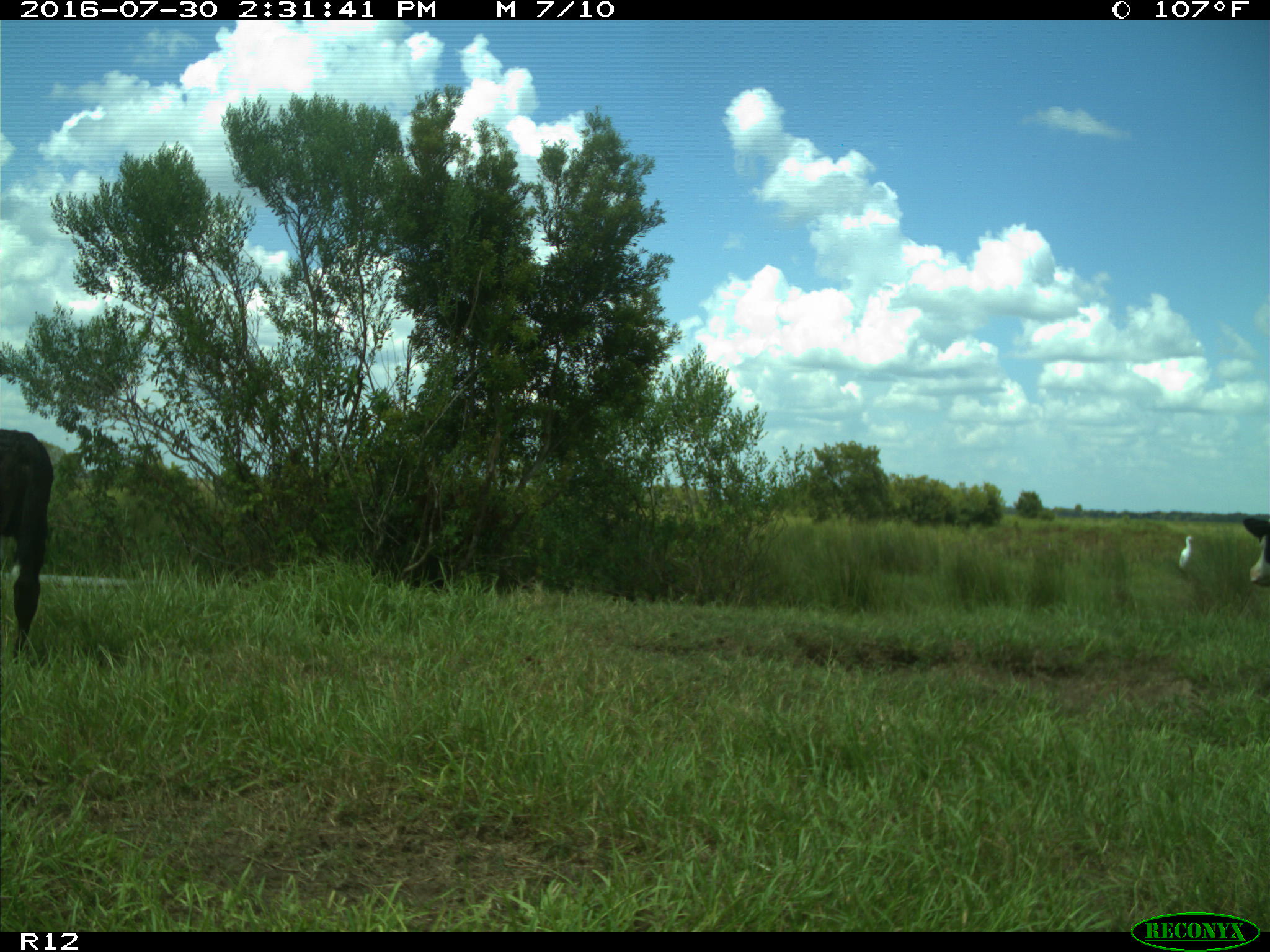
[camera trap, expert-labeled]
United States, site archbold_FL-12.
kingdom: Animalia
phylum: Chordata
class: Mammalia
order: Artiodactyla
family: Bovidae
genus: Bos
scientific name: Bos taurus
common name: domestic cow